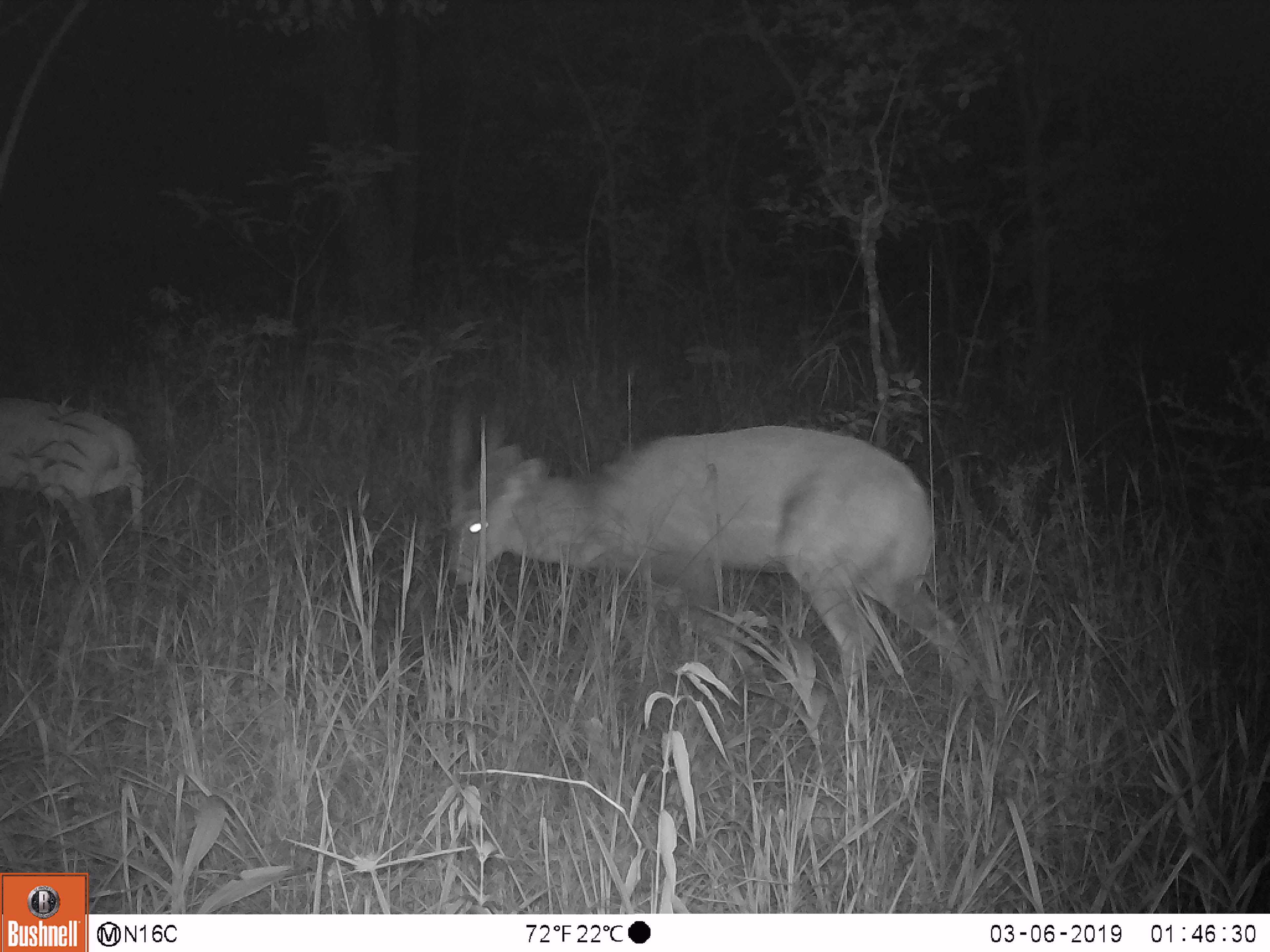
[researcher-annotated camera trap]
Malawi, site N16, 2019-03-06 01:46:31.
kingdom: Animalia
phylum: Chordata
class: Mammalia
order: Artiodactyla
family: Bovidae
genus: Redunca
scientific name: Redunca arundinum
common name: southern reedbuck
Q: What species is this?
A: Southern reedbuck (Redunca arundinum).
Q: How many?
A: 2.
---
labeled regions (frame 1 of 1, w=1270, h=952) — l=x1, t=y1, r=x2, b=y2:
southern reedbuck: l=431, t=359, r=970, b=695; l=0, t=390, r=151, b=558